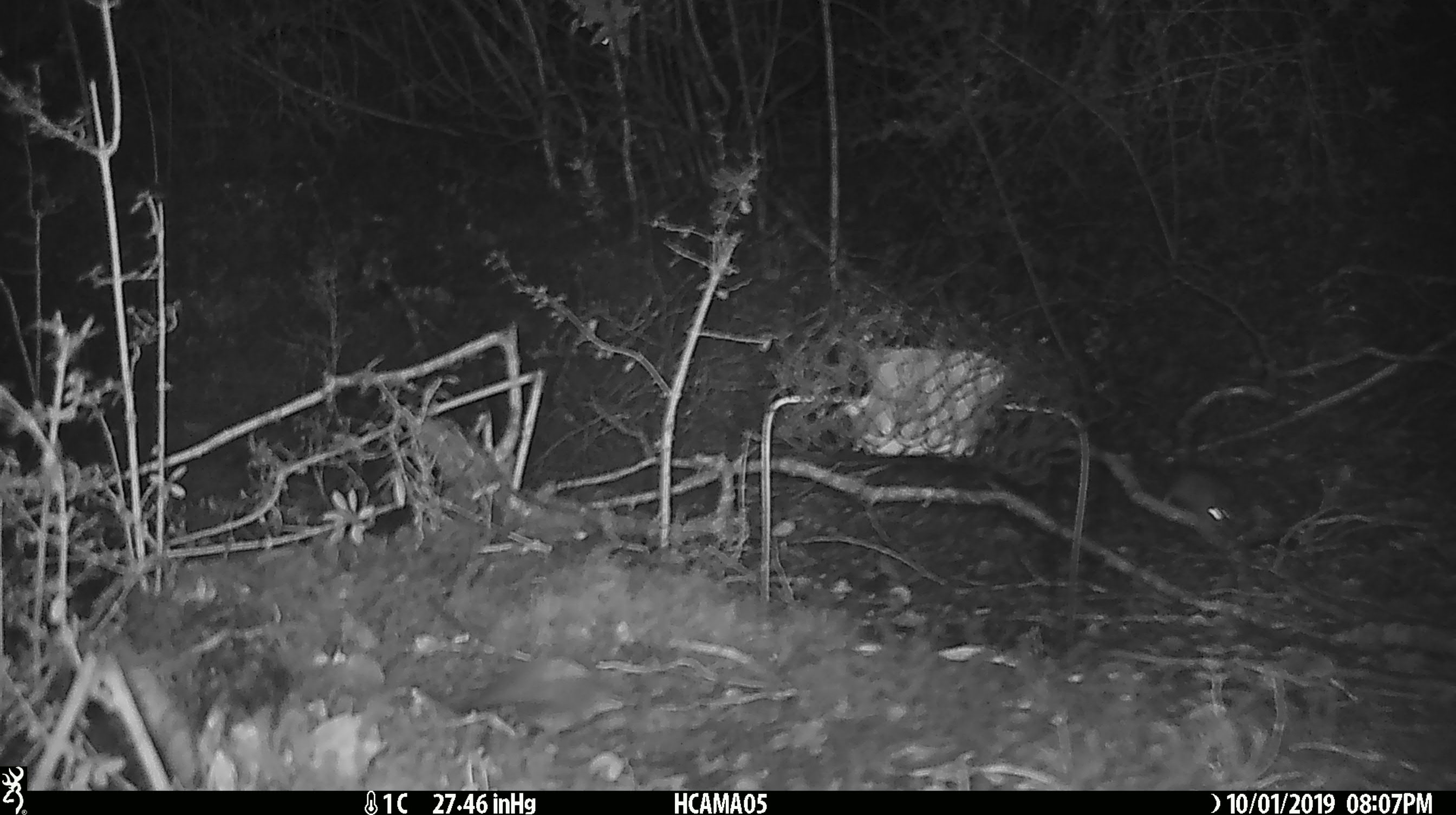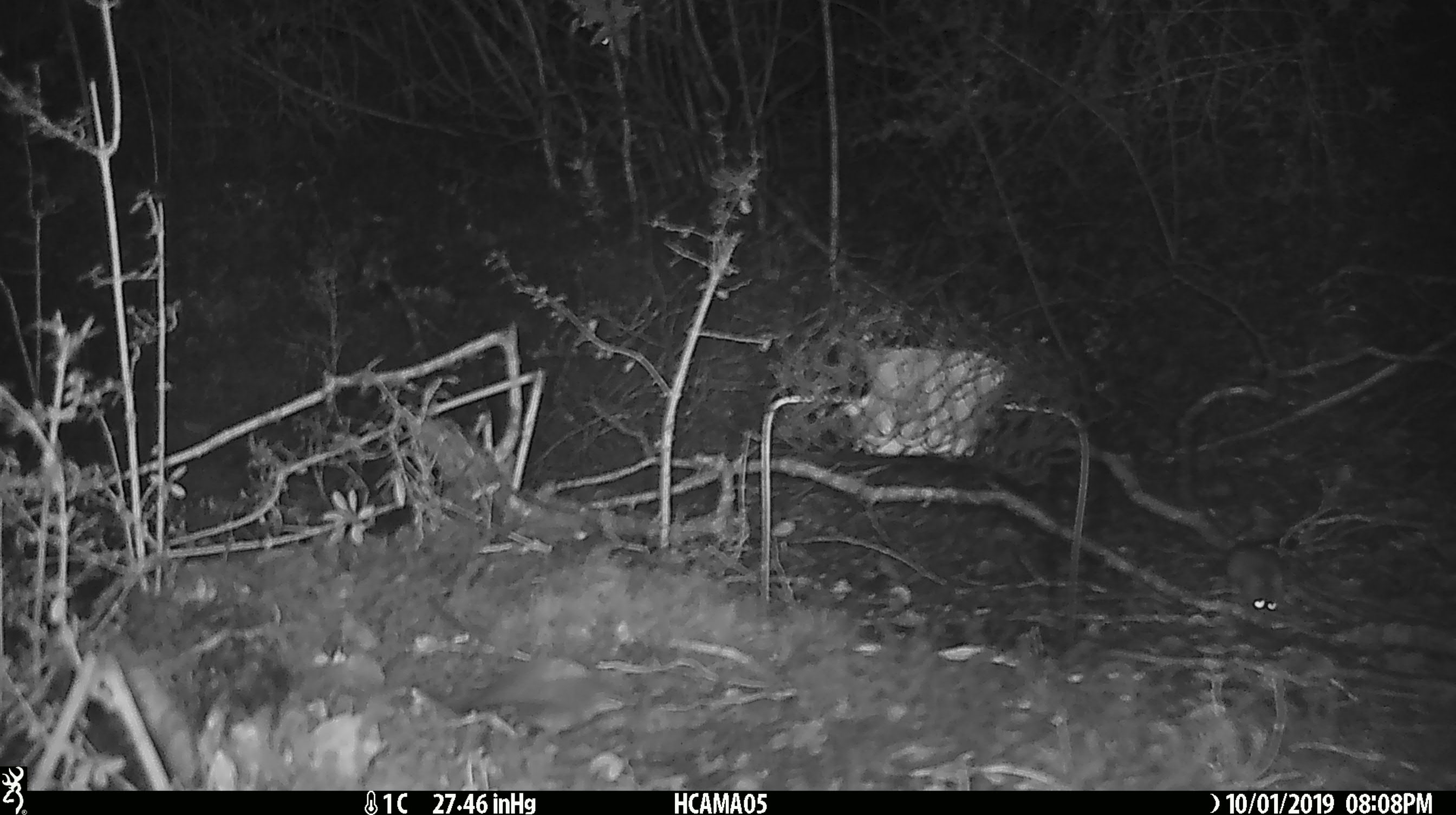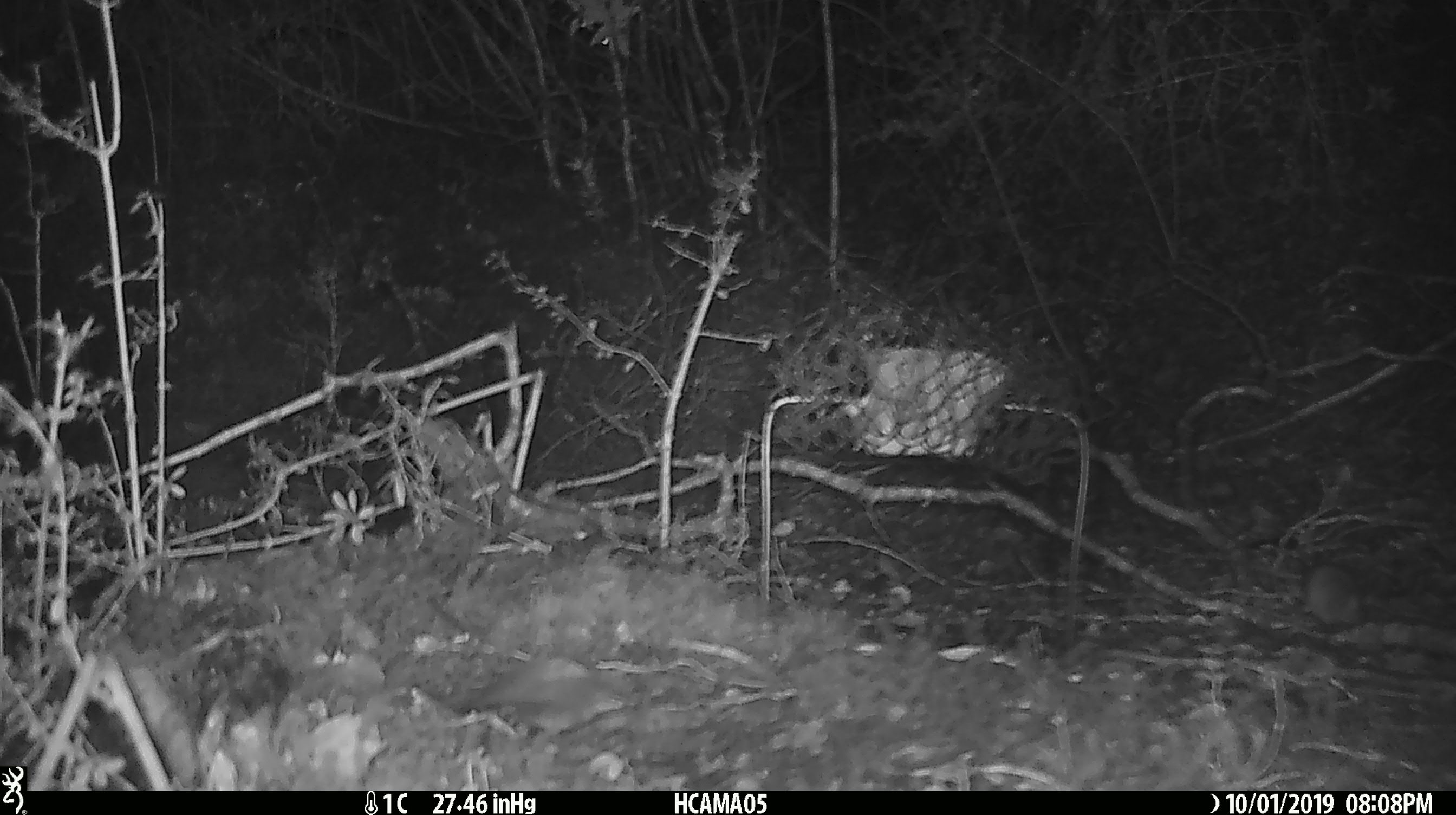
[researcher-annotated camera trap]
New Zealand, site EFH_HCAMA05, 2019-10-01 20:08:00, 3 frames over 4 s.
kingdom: Animalia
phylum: Chordata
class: Mammalia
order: Rodentia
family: Muridae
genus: Mus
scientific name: Mus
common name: mouse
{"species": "mouse (Mus)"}